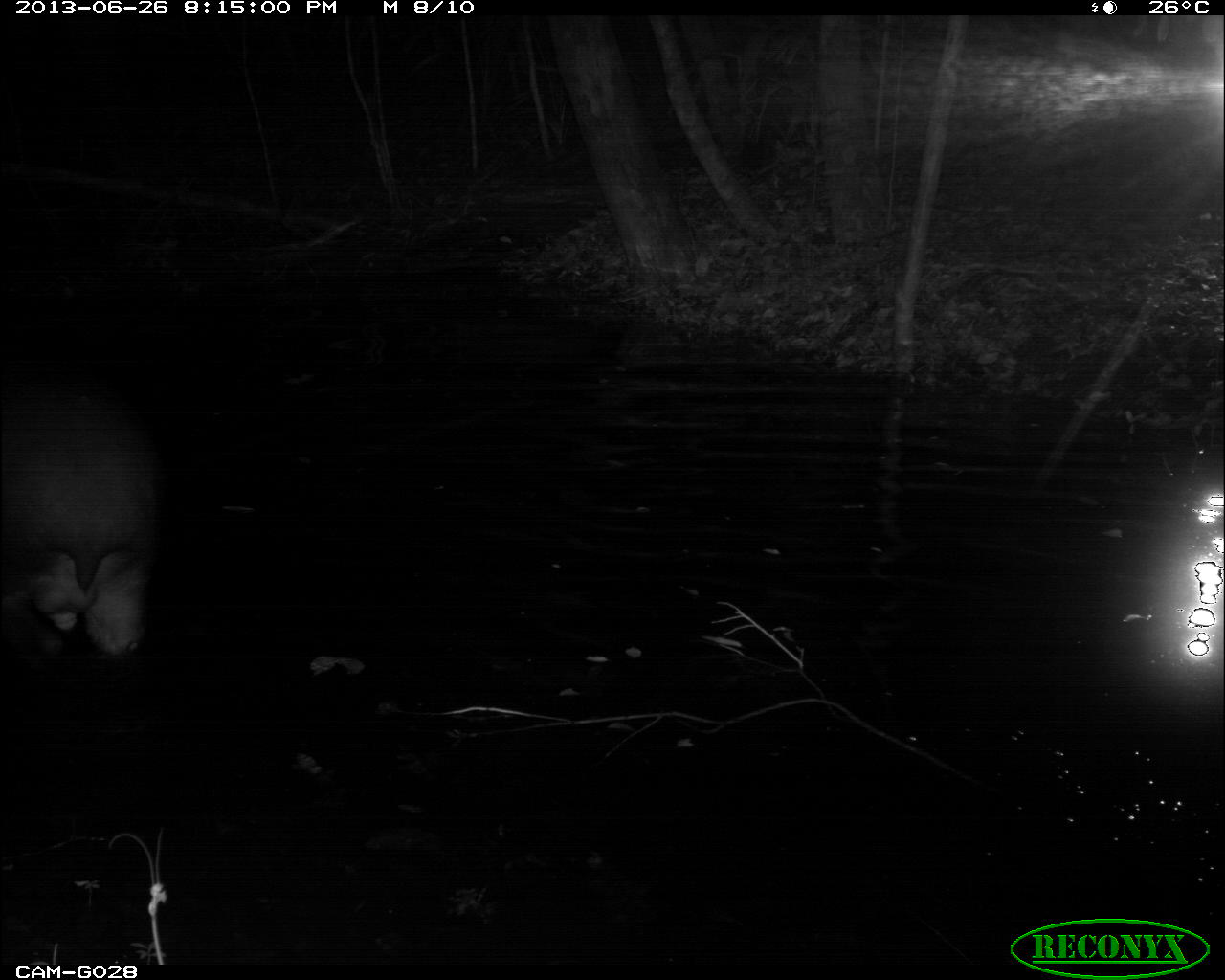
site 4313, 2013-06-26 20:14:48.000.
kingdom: Animalia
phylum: Chordata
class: Mammalia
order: Perissodactyla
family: Tapiridae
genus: Tapirus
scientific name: Tapirus bairdii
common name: baird's tapir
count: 1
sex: male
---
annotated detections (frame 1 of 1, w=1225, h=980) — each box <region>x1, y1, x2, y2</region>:
tapirus bairdii: <region>0, 268, 170, 678</region>